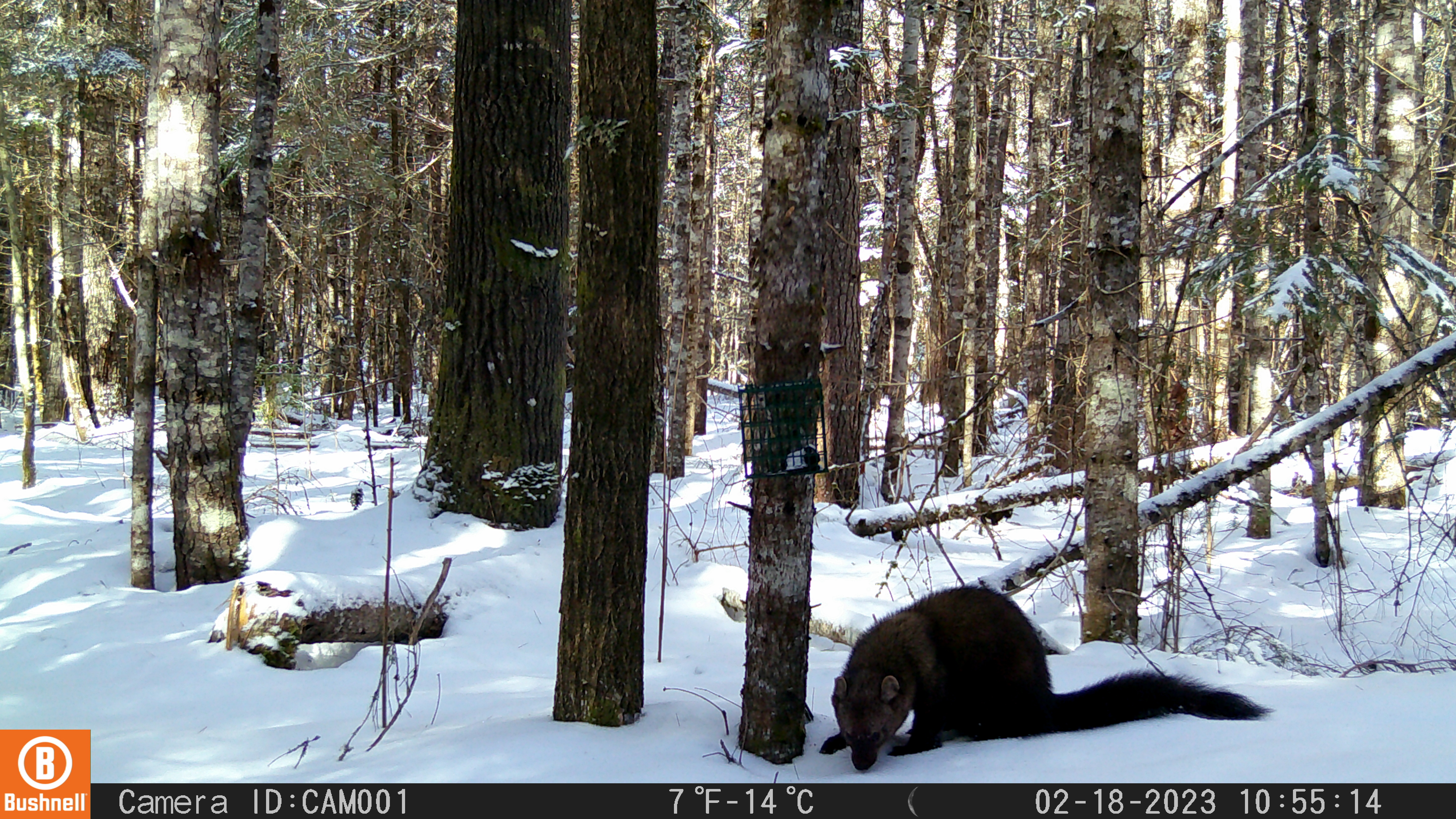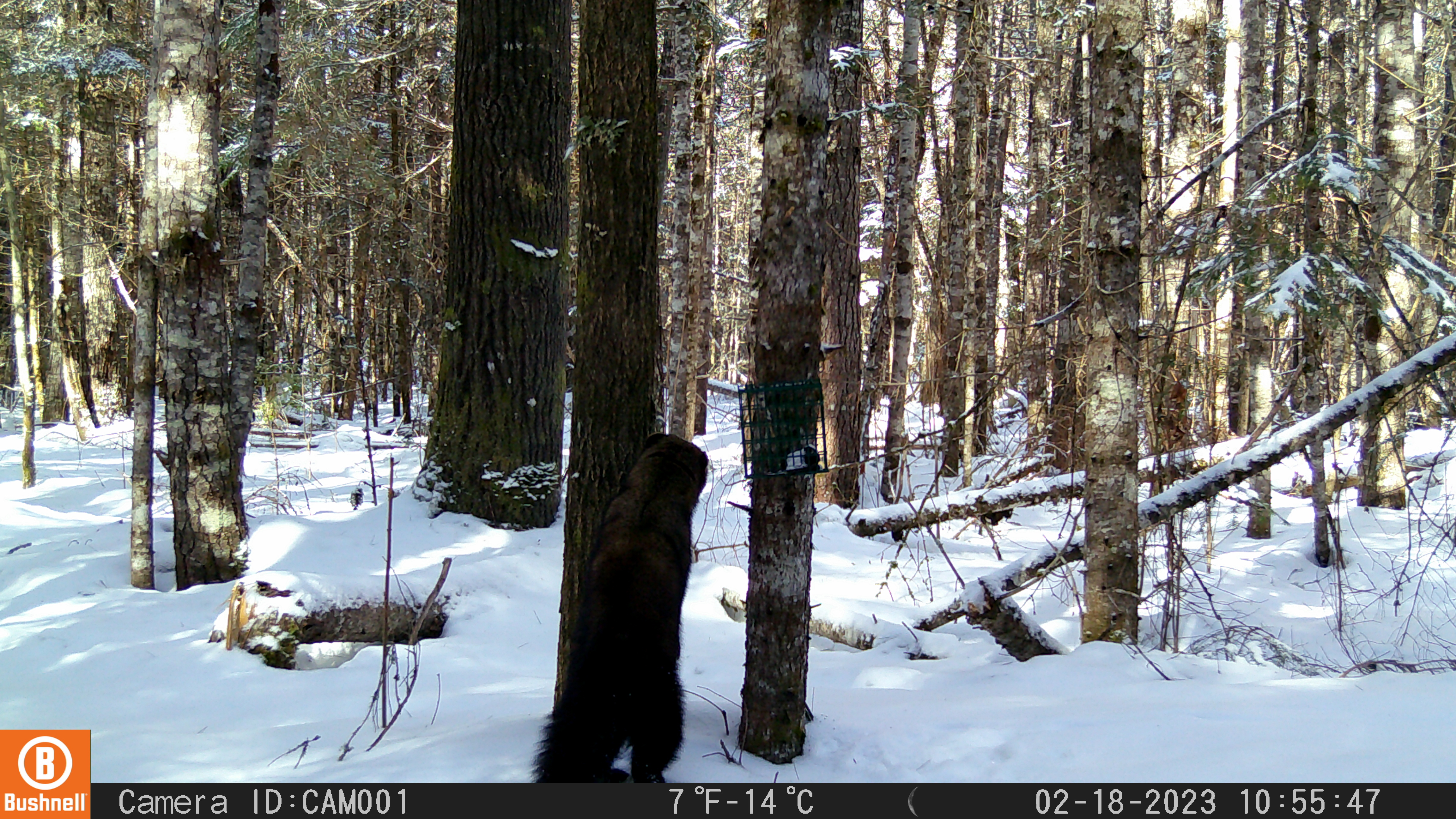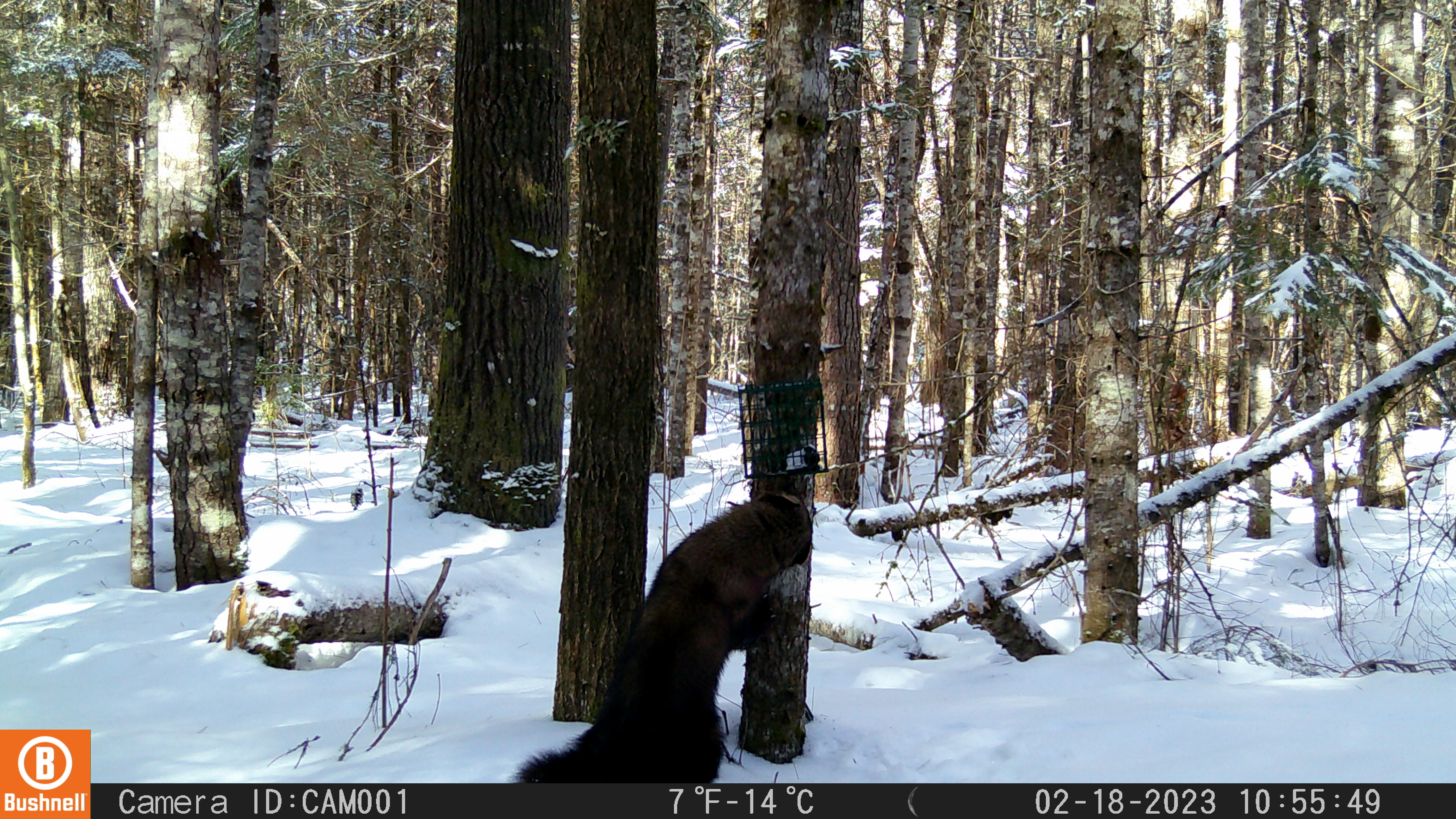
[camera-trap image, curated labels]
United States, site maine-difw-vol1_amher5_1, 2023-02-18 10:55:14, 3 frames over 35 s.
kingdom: Animalia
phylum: Chordata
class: Mammalia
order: Carnivora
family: Mustelidae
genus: Pekania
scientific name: Pekania pennanti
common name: fisher